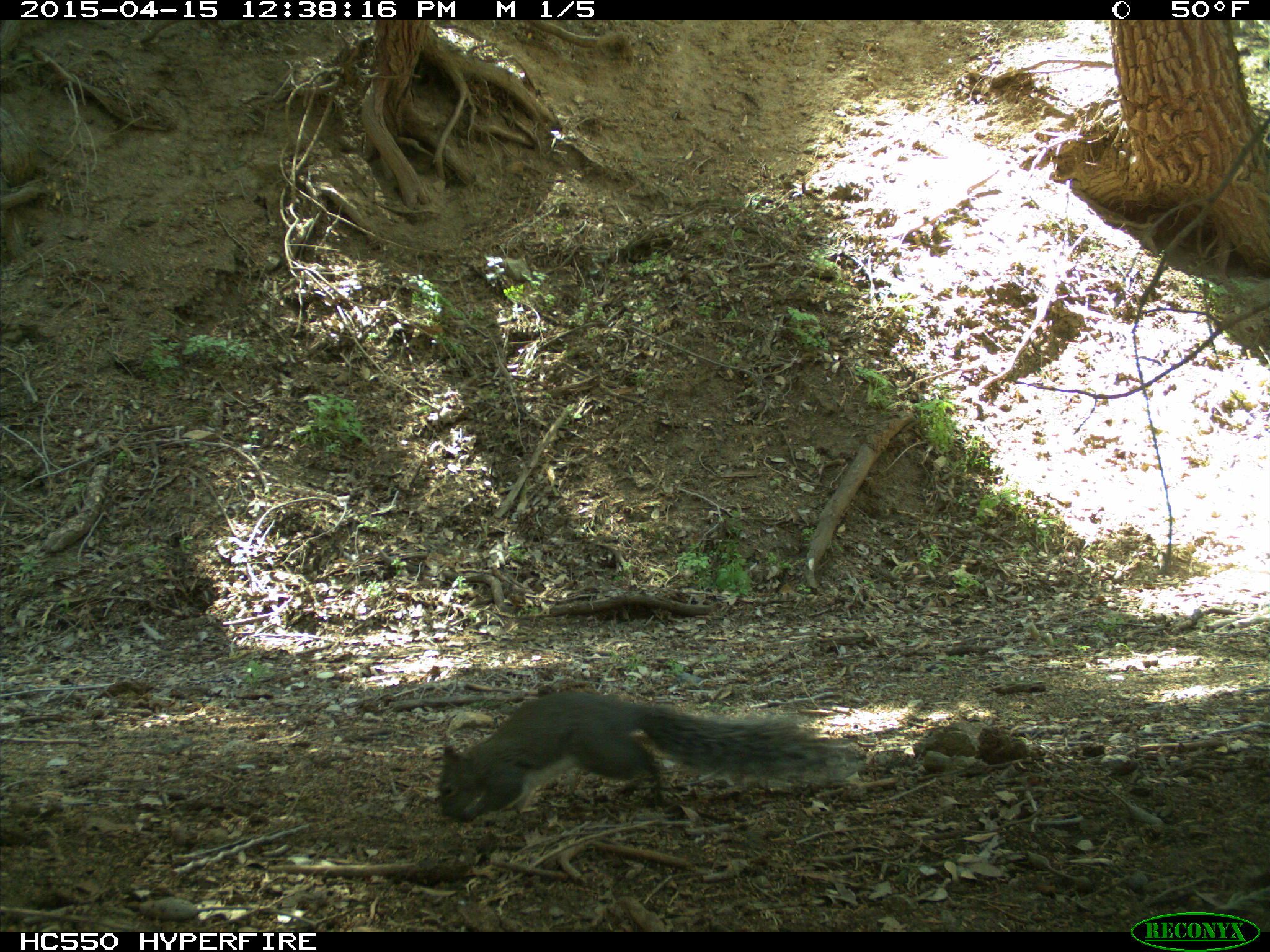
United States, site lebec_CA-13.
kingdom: Animalia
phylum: Chordata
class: Mammalia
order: Rodentia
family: Sciuridae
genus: Sciurus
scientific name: Sciurus carolinensis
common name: eastern gray squirrel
Sciurus carolinensis (eastern gray squirrel).